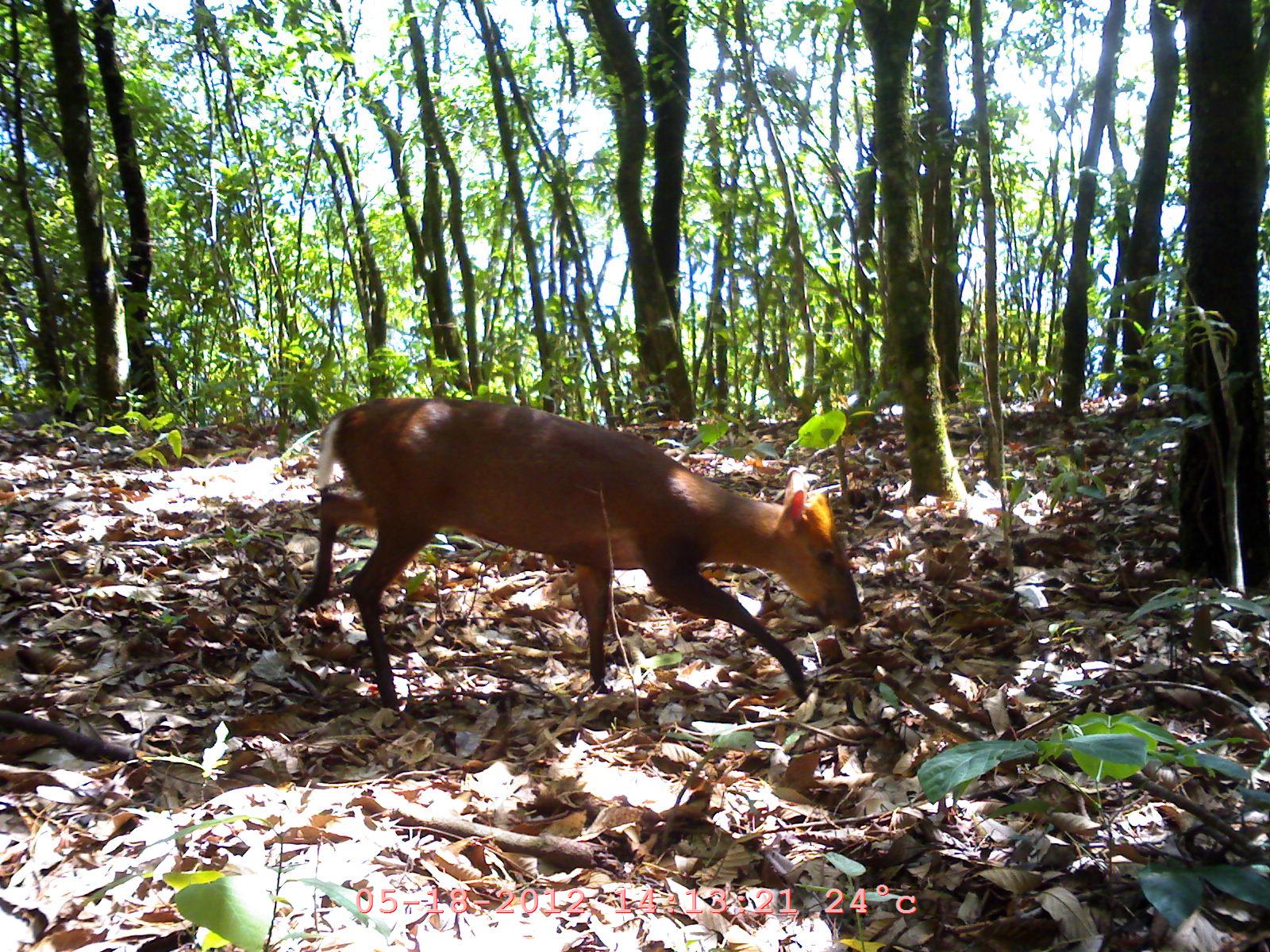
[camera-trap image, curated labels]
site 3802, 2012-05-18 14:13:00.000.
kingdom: Animalia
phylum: Chordata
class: Mammalia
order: Artiodactyla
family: Cervidae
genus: Muntiacus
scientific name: Muntiacus muntjak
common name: southern red muntjac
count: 1